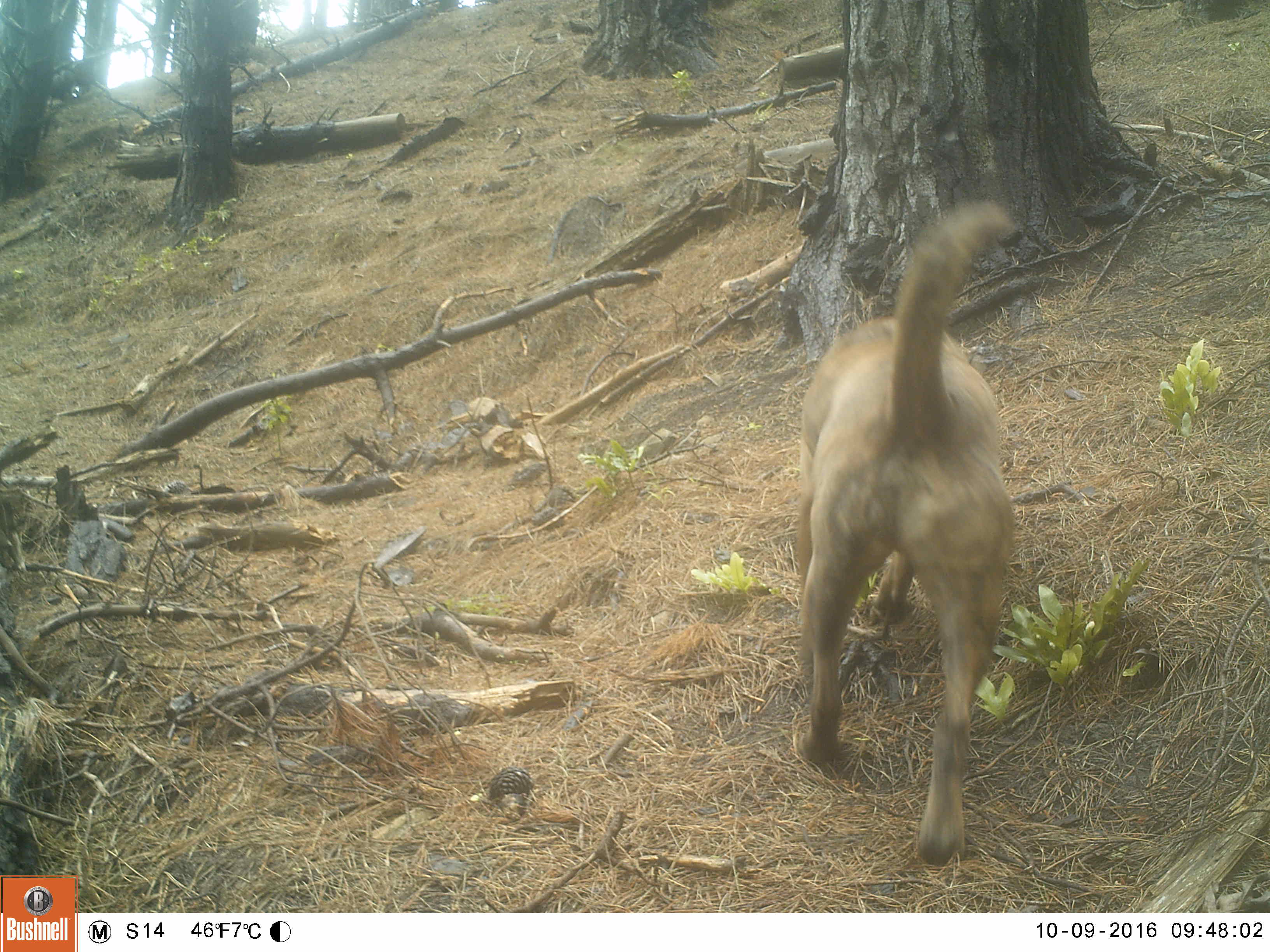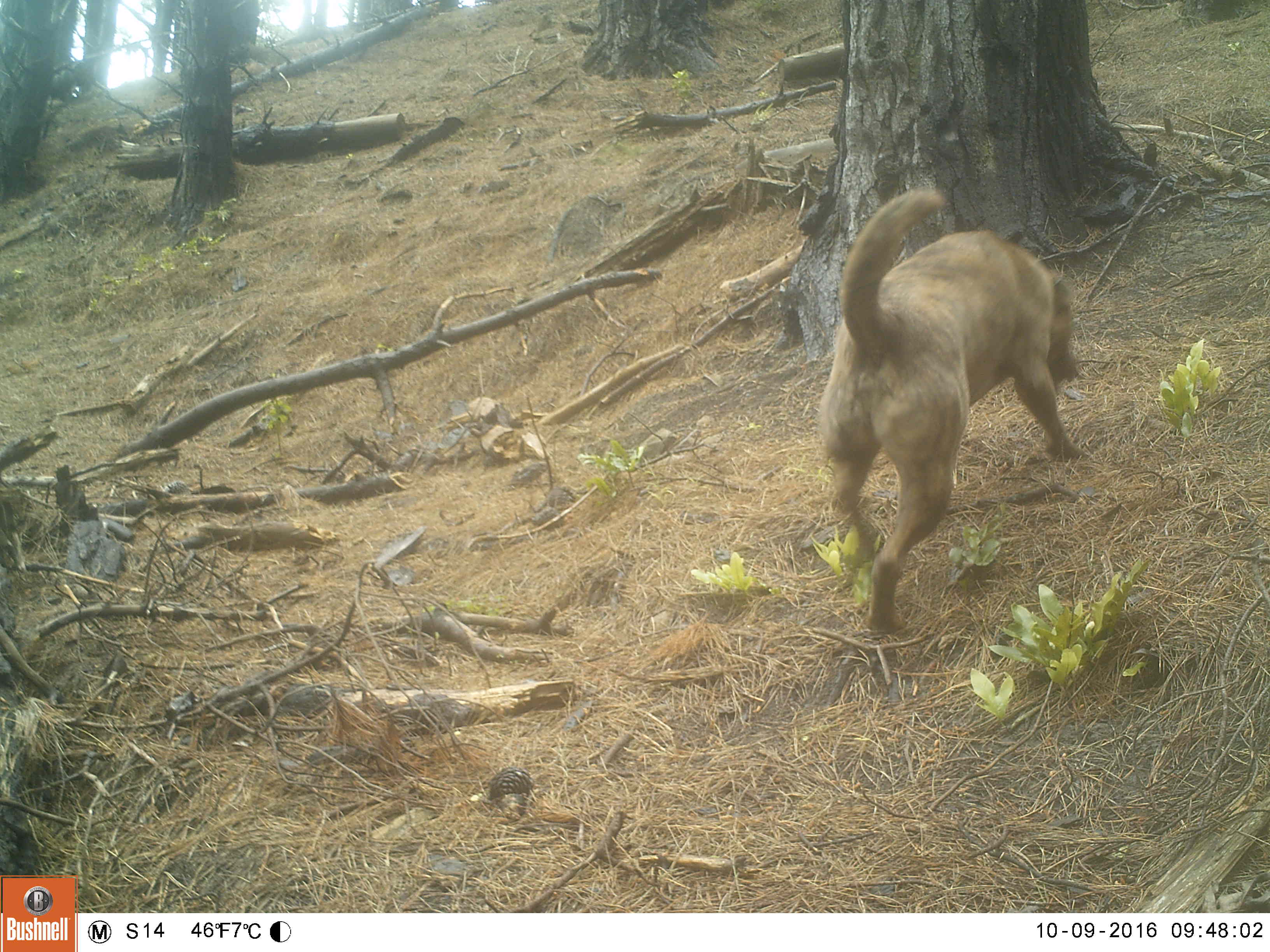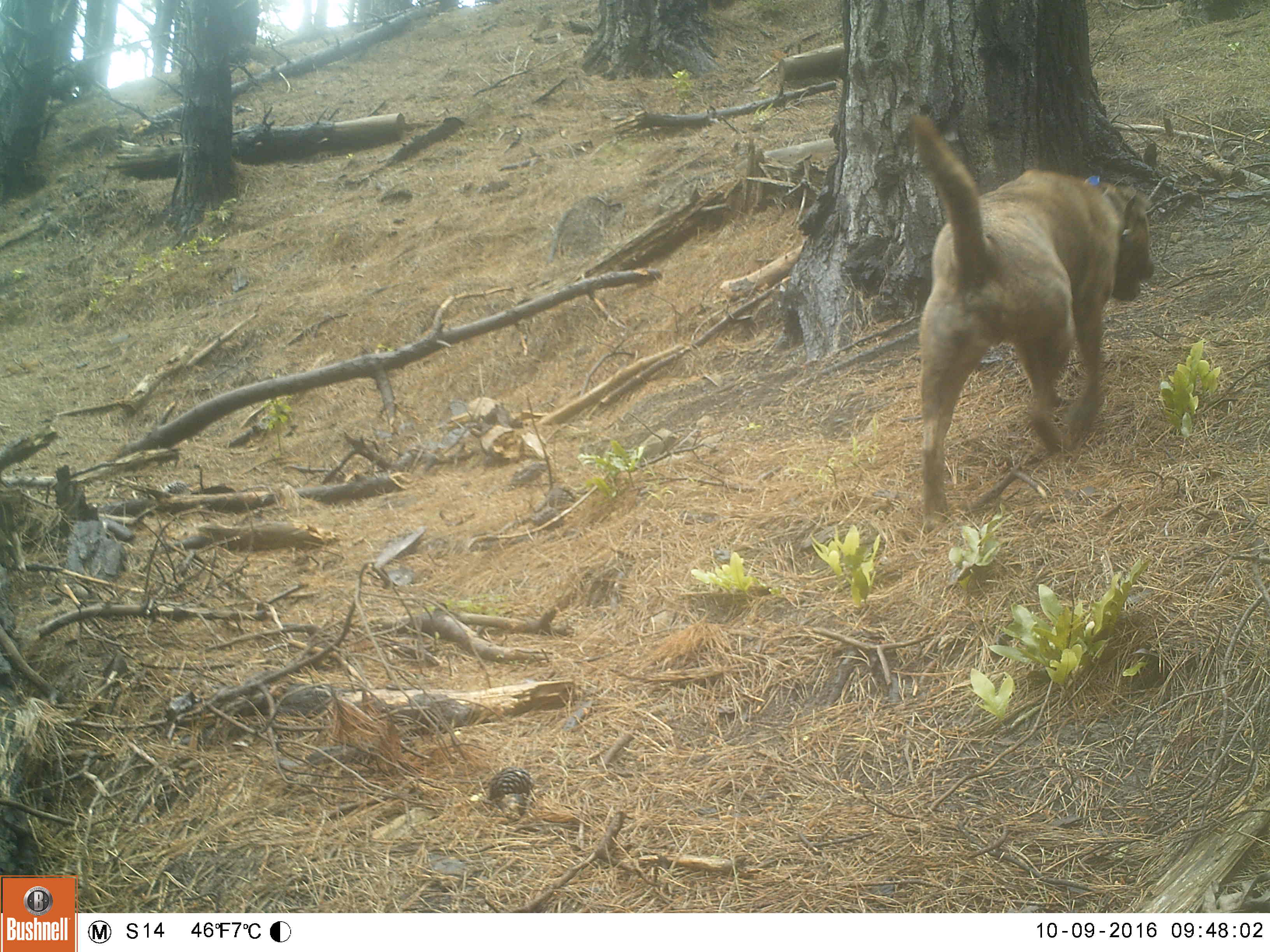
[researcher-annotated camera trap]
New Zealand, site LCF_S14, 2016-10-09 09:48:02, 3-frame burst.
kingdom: Animalia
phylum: Chordata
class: Mammalia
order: Carnivora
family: Canidae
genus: Canis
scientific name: Canis familiaris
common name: domestic dog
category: dog